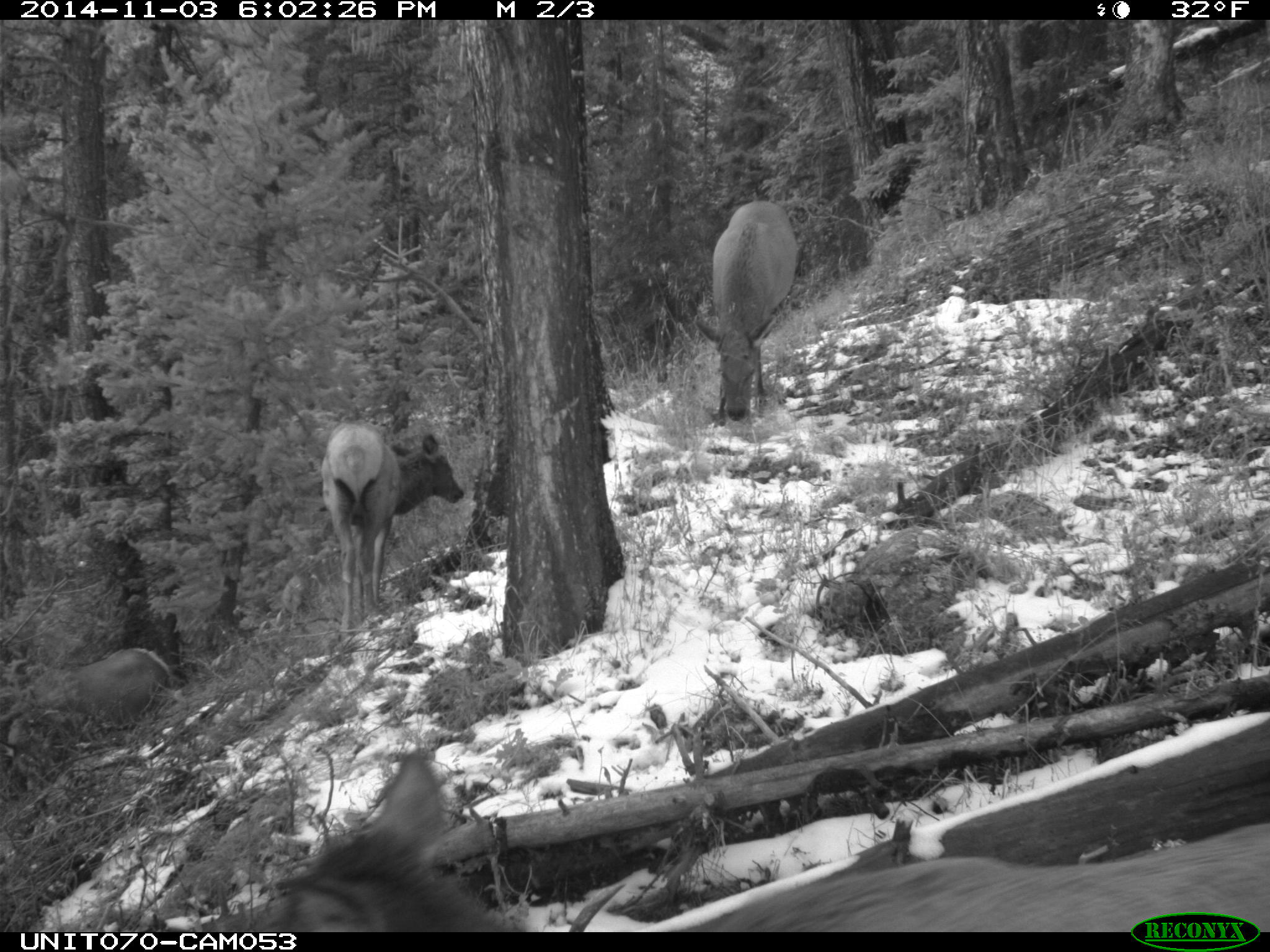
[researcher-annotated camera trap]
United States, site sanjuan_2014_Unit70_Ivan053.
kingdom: Animalia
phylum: Chordata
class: Mammalia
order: Artiodactyla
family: Cervidae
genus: Cervus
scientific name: Cervus elaphus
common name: red deer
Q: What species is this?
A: Cervus elaphus (red deer).